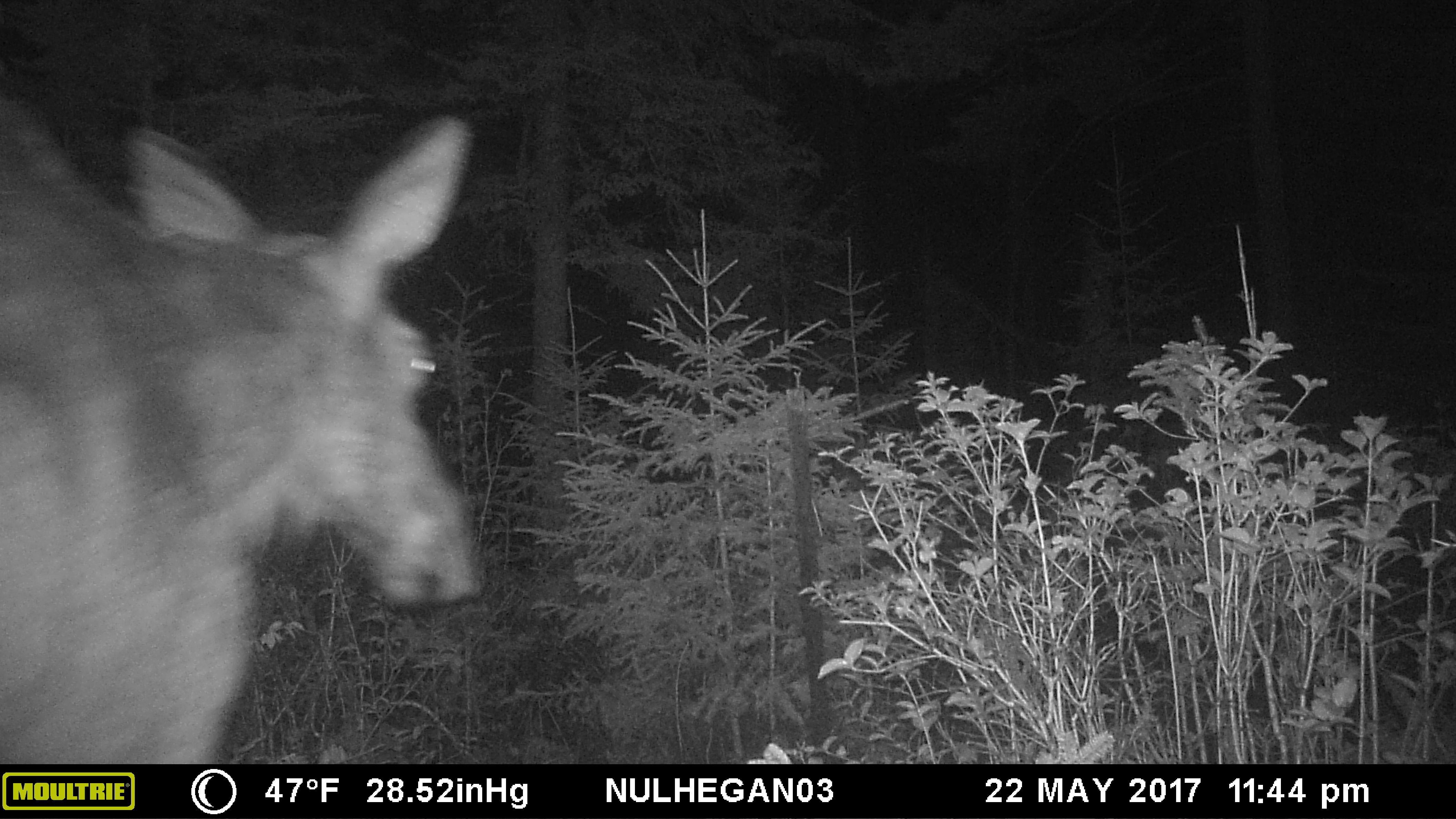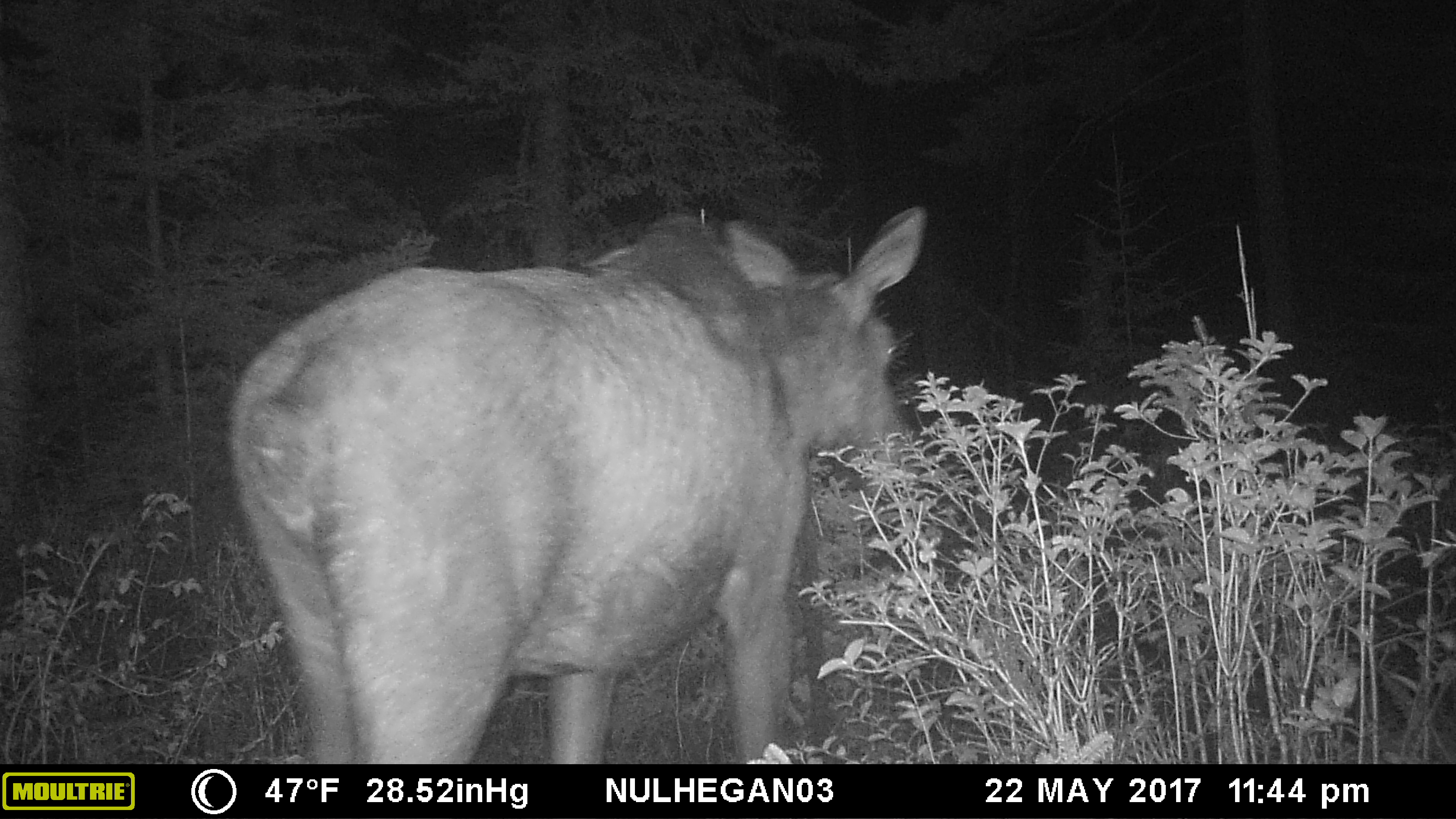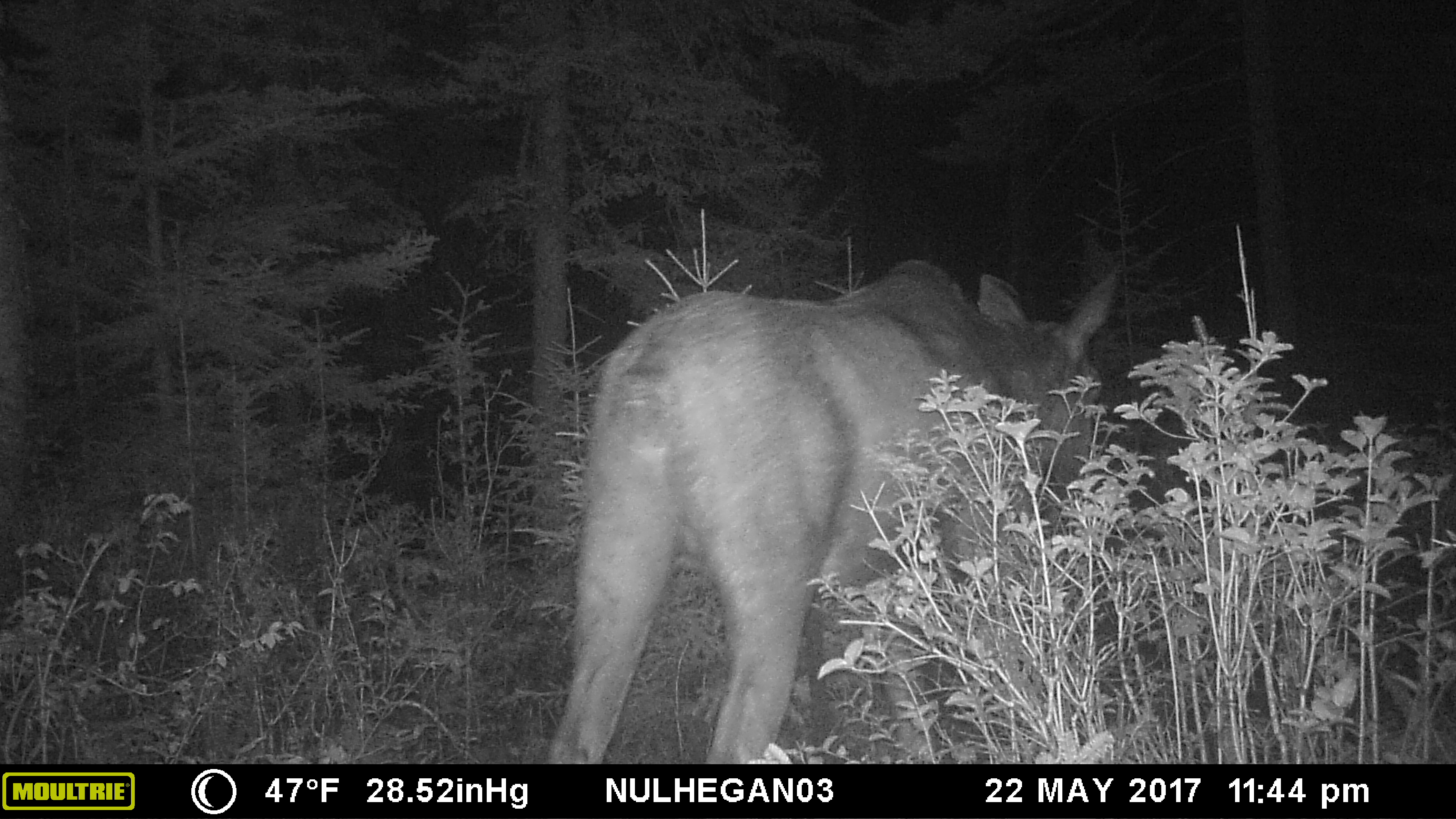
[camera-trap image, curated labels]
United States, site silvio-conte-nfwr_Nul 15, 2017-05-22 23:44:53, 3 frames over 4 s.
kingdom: Animalia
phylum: Chordata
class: Mammalia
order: Artiodactyla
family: Cervidae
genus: Alces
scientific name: Alces alces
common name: moose